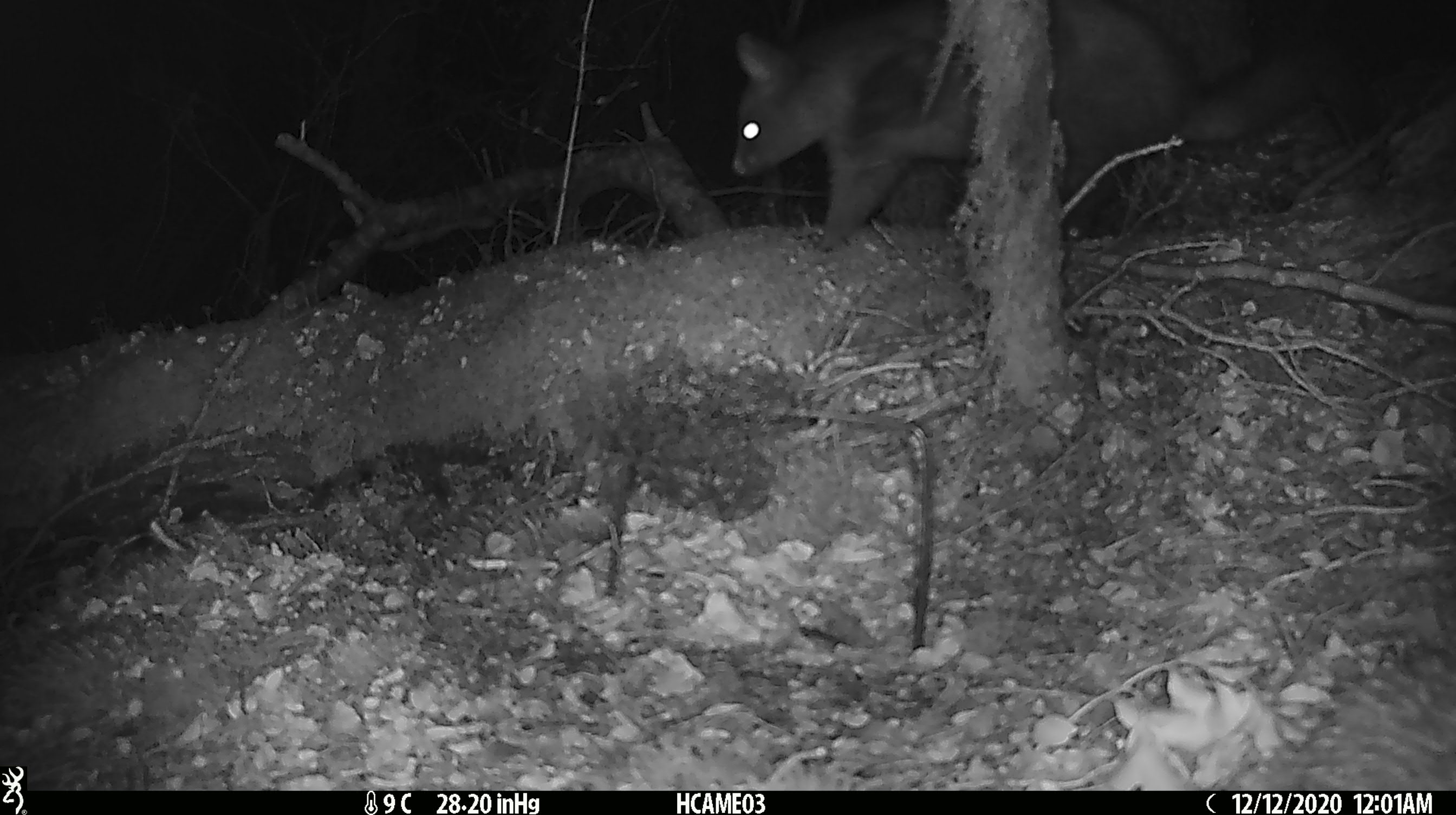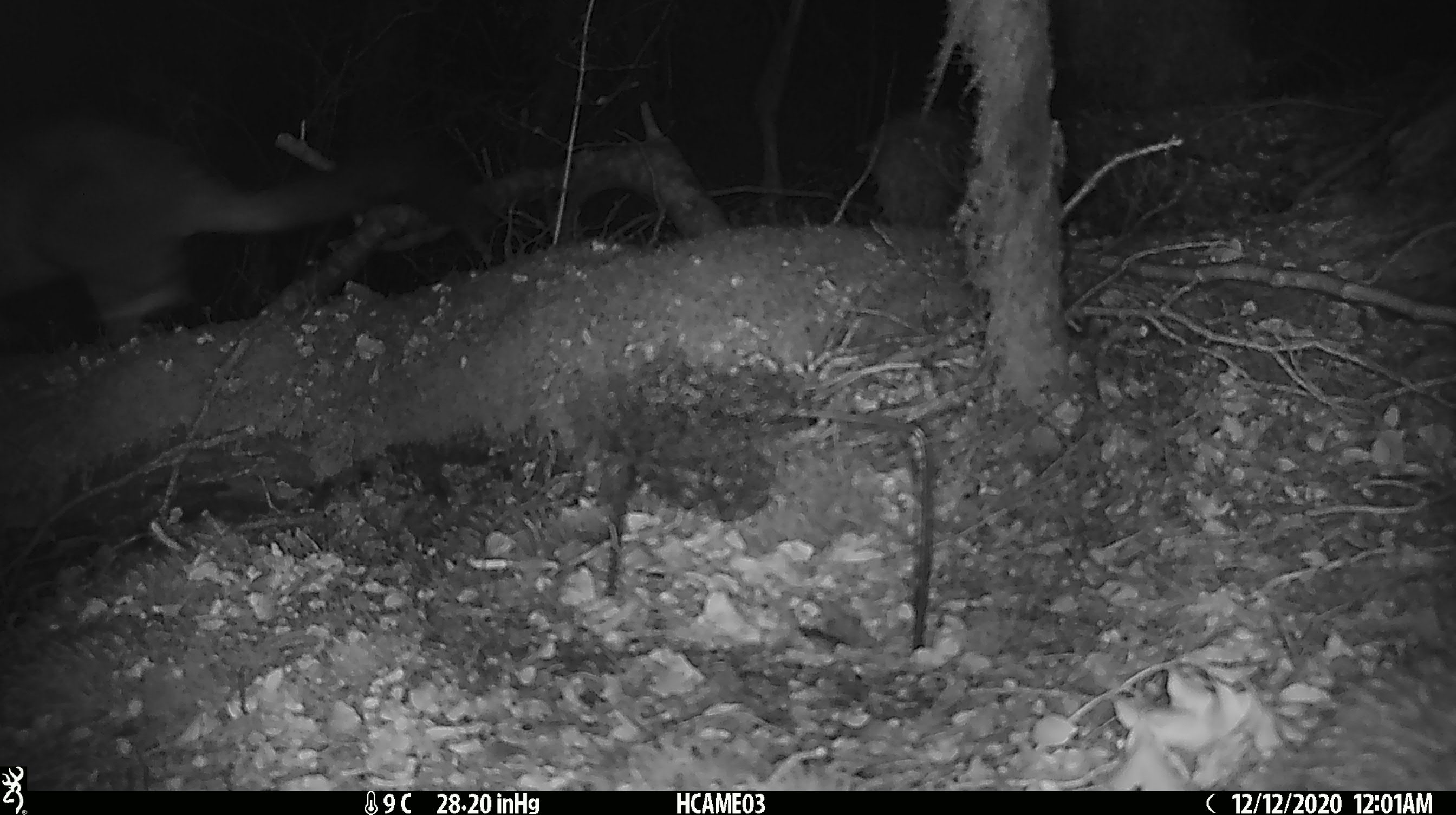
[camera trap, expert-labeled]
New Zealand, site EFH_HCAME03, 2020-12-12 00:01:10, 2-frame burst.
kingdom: Animalia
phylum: Chordata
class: Mammalia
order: Diprotodontia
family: Phalangeridae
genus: Trichosurus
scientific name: Trichosurus vulpecula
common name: common brushtail possum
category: possum